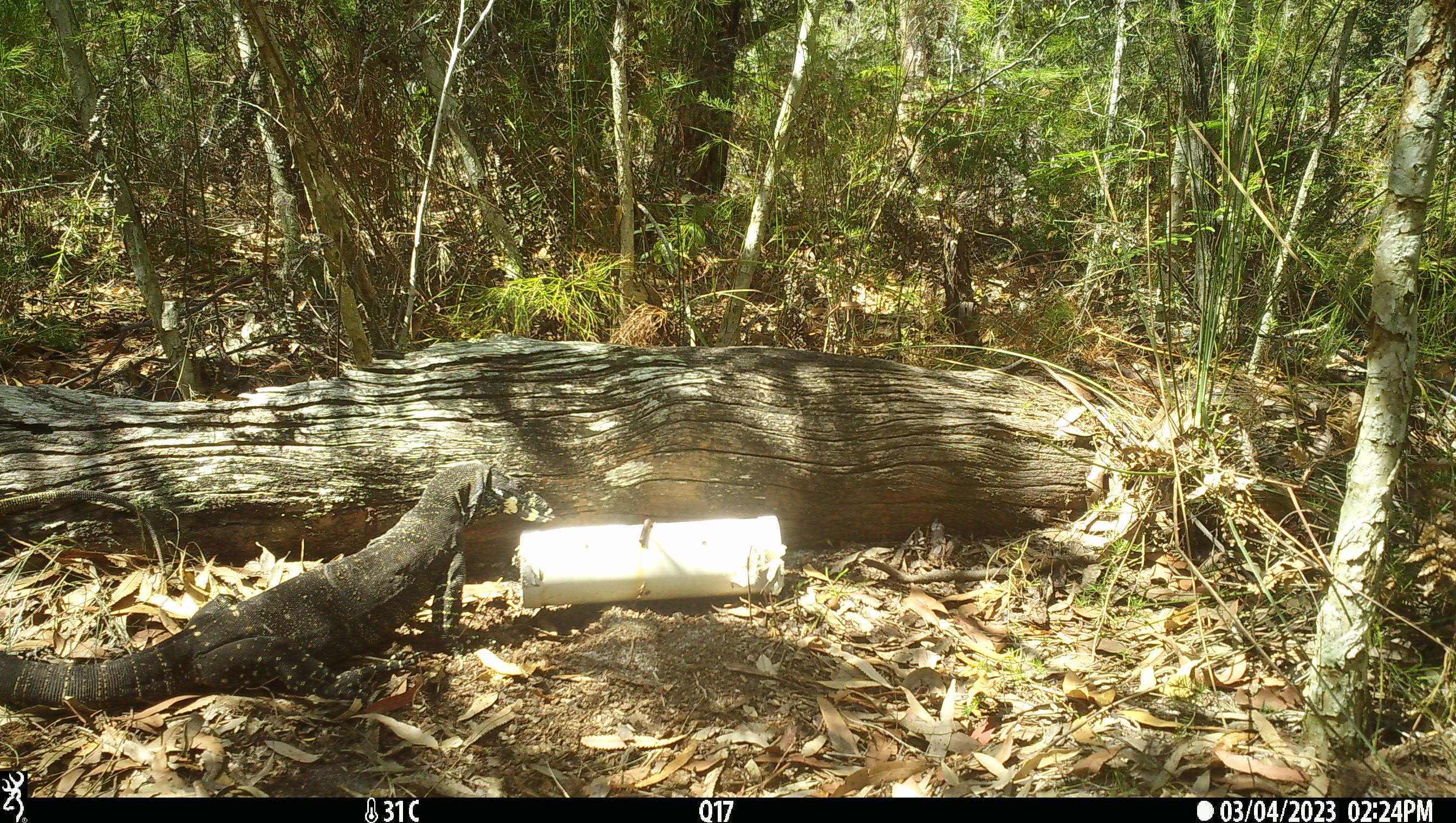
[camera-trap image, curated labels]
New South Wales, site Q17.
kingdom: Animalia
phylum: Chordata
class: Reptilia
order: Squamata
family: Varanidae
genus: Varanus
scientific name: Varanus varius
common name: lace monitor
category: goanna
Goanna (lace monitor) (Varanus varius).